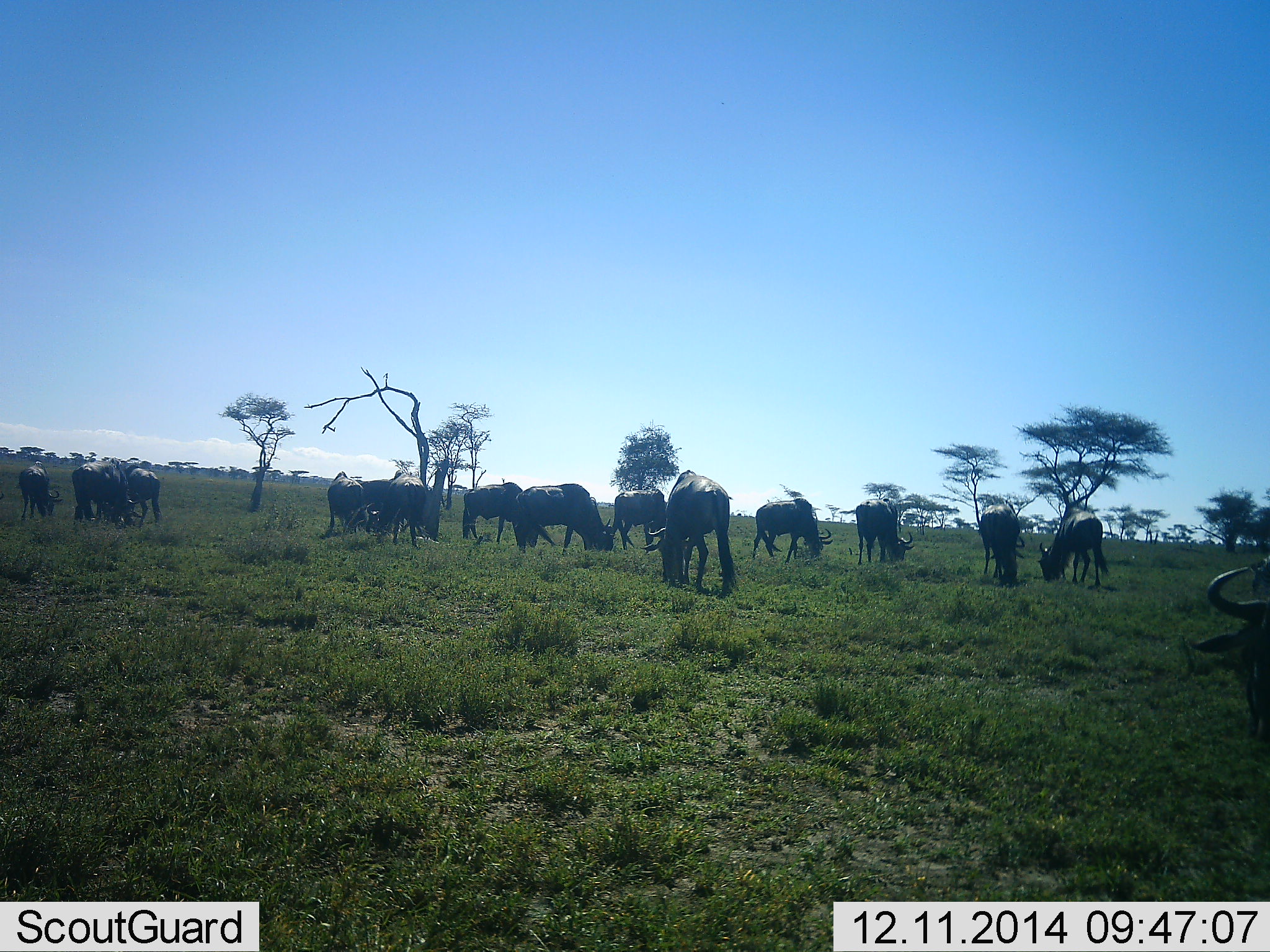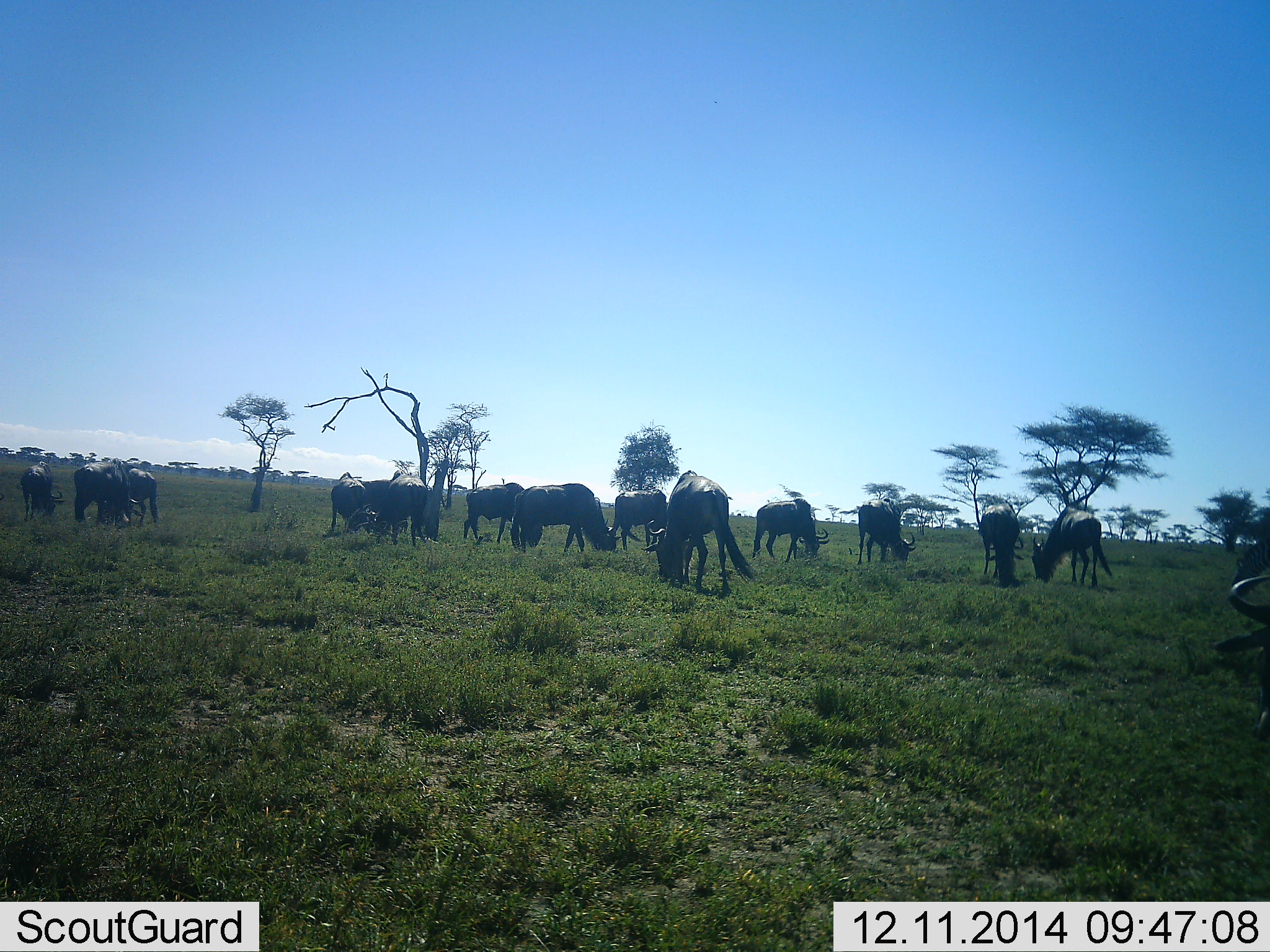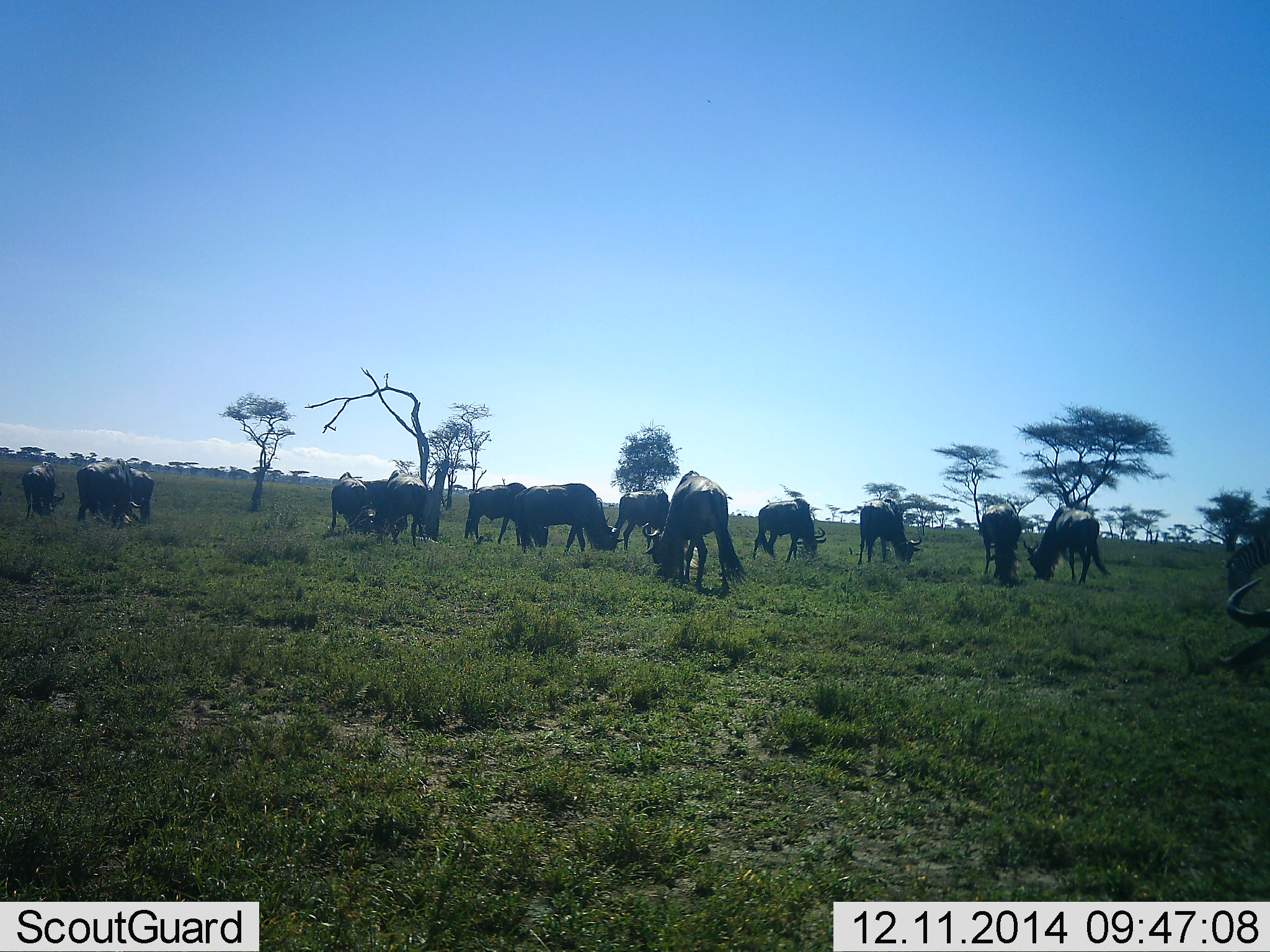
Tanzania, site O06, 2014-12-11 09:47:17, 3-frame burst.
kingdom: Animalia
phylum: Chordata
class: Mammalia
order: Artiodactyla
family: Bovidae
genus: Connochaetes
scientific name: Connochaetes taurinus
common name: blue wildebeest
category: wildebeest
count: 11-50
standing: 40%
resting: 0%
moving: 0%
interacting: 10%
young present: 0%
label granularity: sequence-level